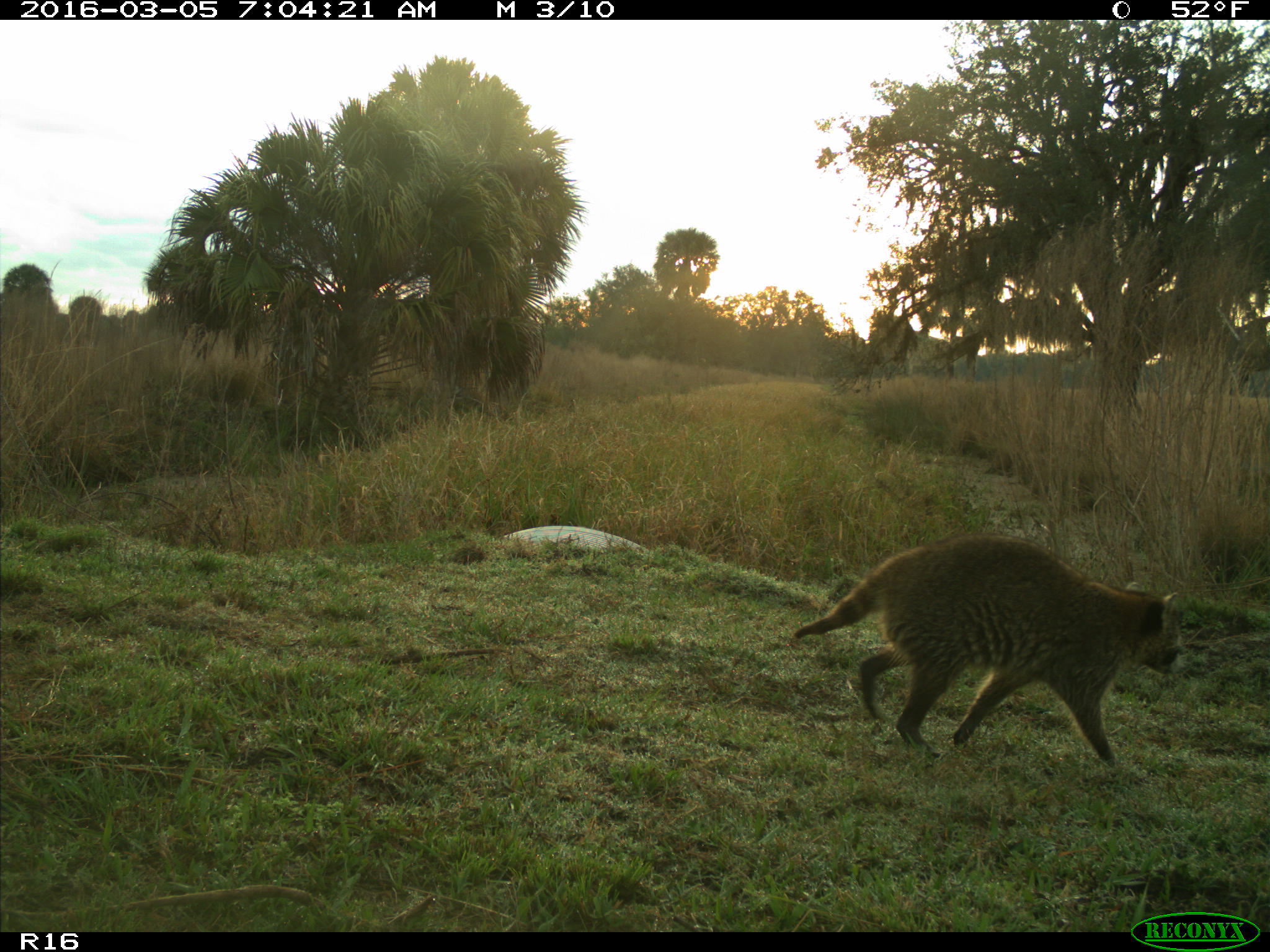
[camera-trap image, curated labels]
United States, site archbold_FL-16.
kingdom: Animalia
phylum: Chordata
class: Mammalia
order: Carnivora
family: Procyonidae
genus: Procyon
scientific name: Procyon lotor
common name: common raccoon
Procyon lotor (common raccoon).